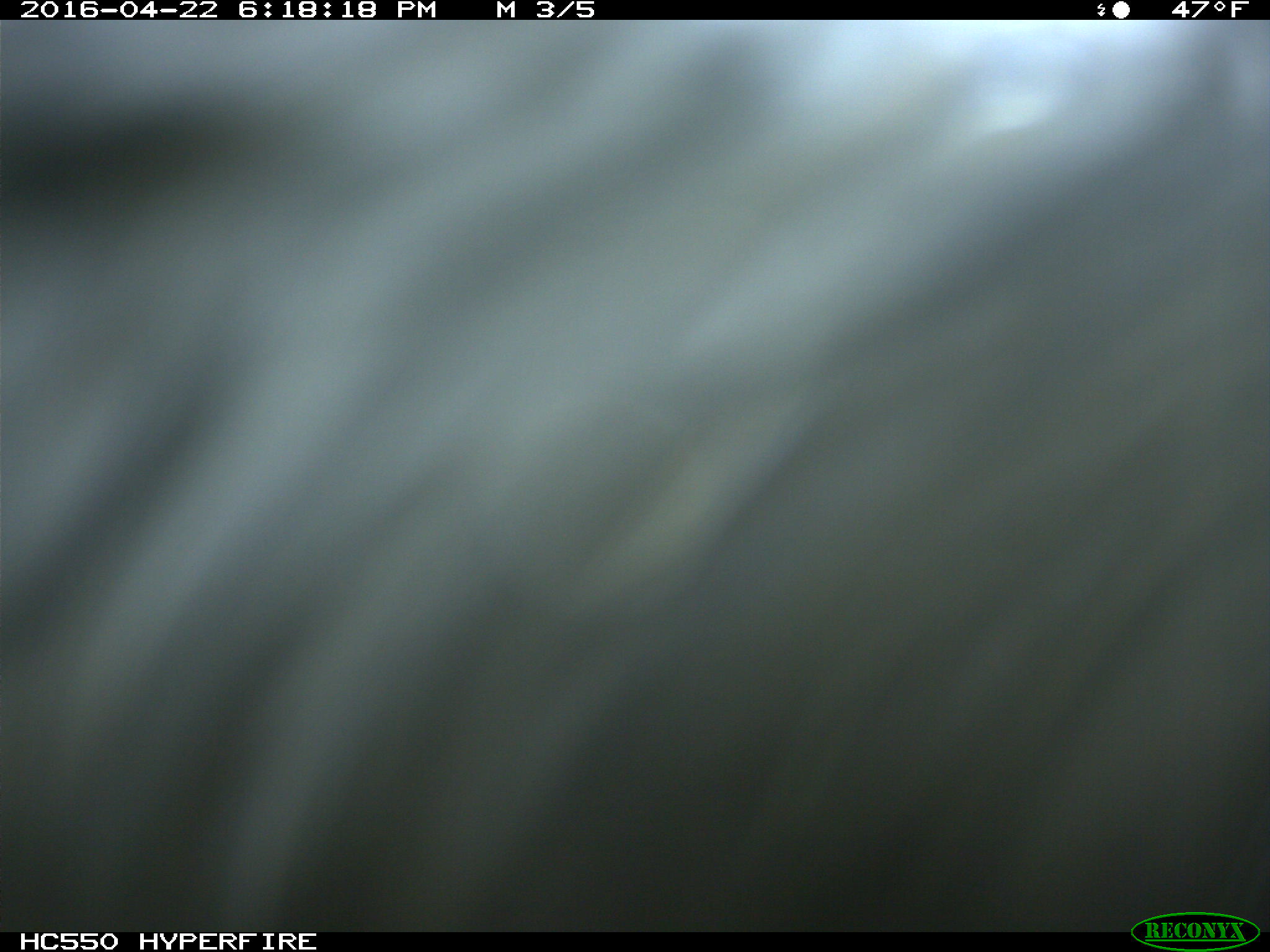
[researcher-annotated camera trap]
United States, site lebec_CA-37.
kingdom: Animalia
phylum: Chordata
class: Mammalia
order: Artiodactyla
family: Bovidae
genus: Bos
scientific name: Bos taurus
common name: domestic cow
Bos taurus (domestic cow).